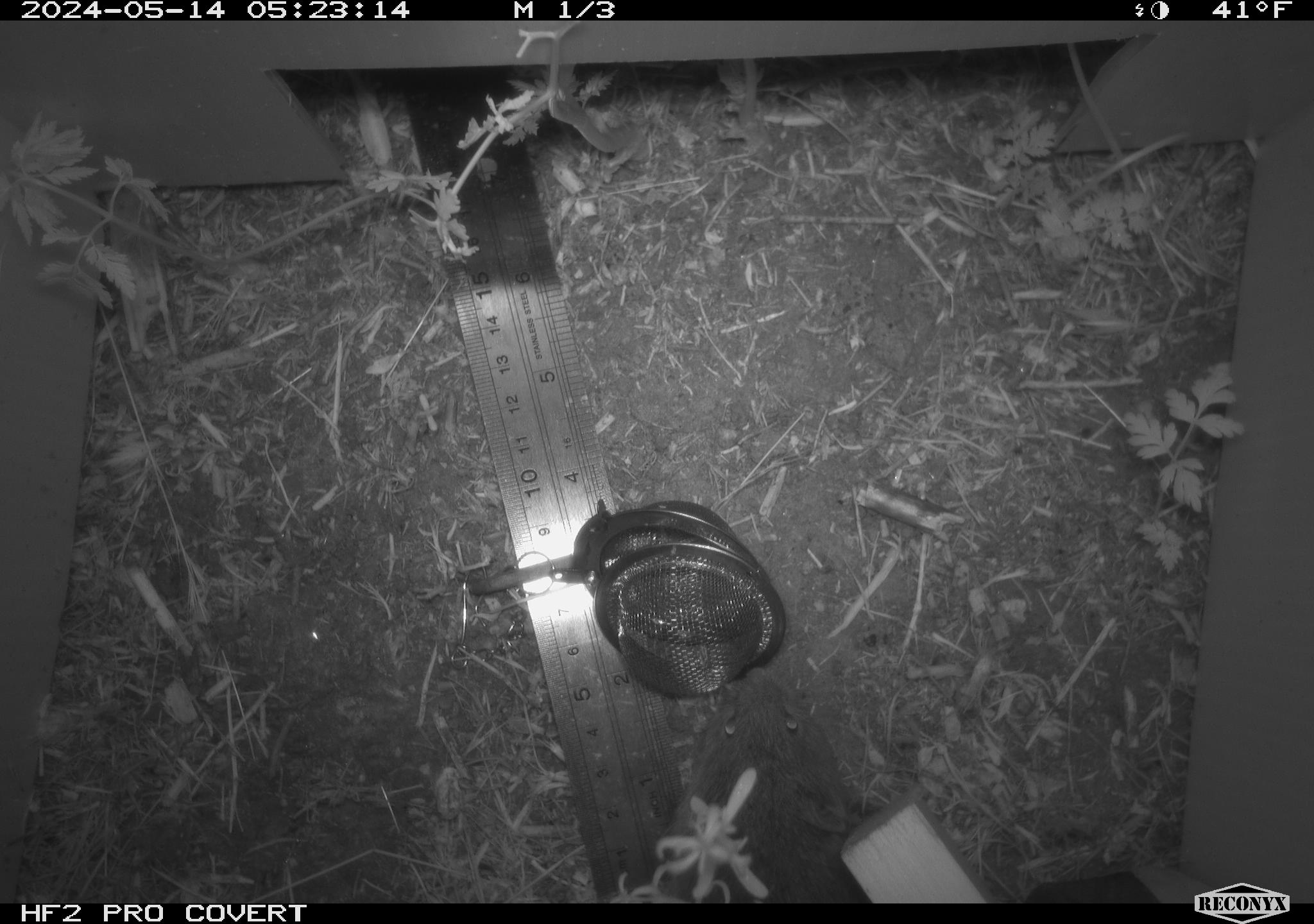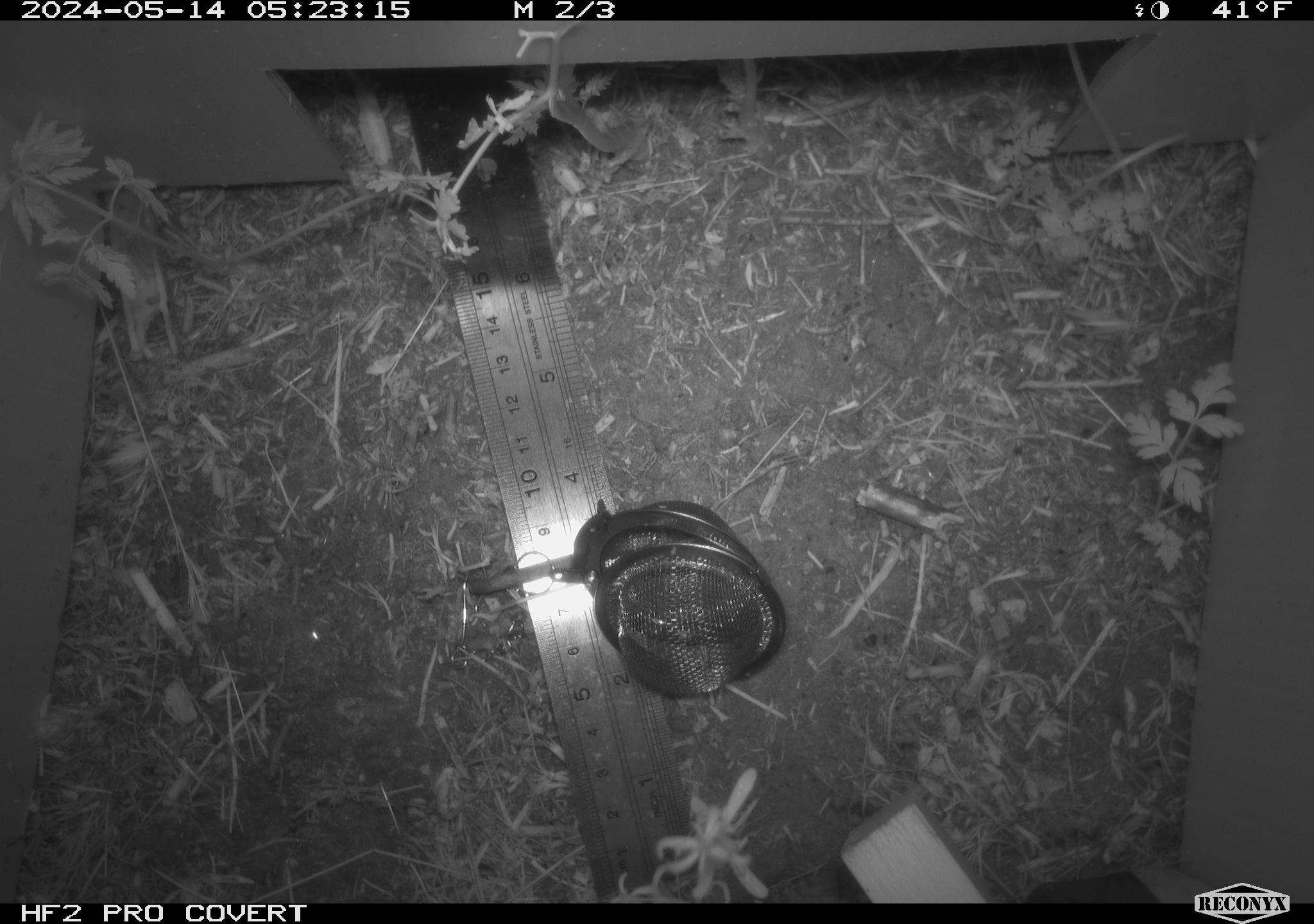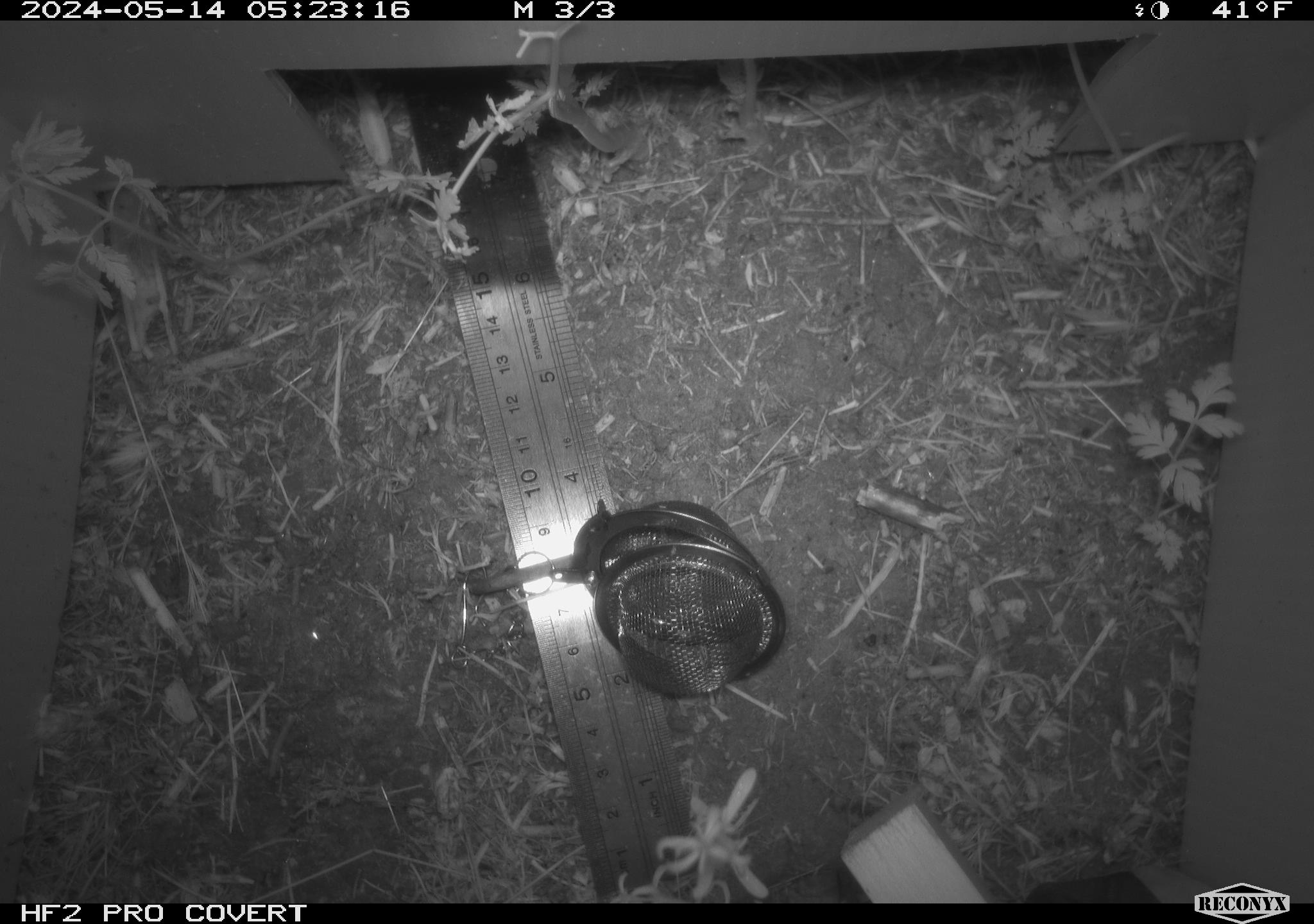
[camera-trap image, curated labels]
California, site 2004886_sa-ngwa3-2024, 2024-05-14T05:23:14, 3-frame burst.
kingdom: Animalia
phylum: Chordata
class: Mammalia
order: Rodentia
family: Cricetidae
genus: Microtus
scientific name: Microtus californicus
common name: california vole